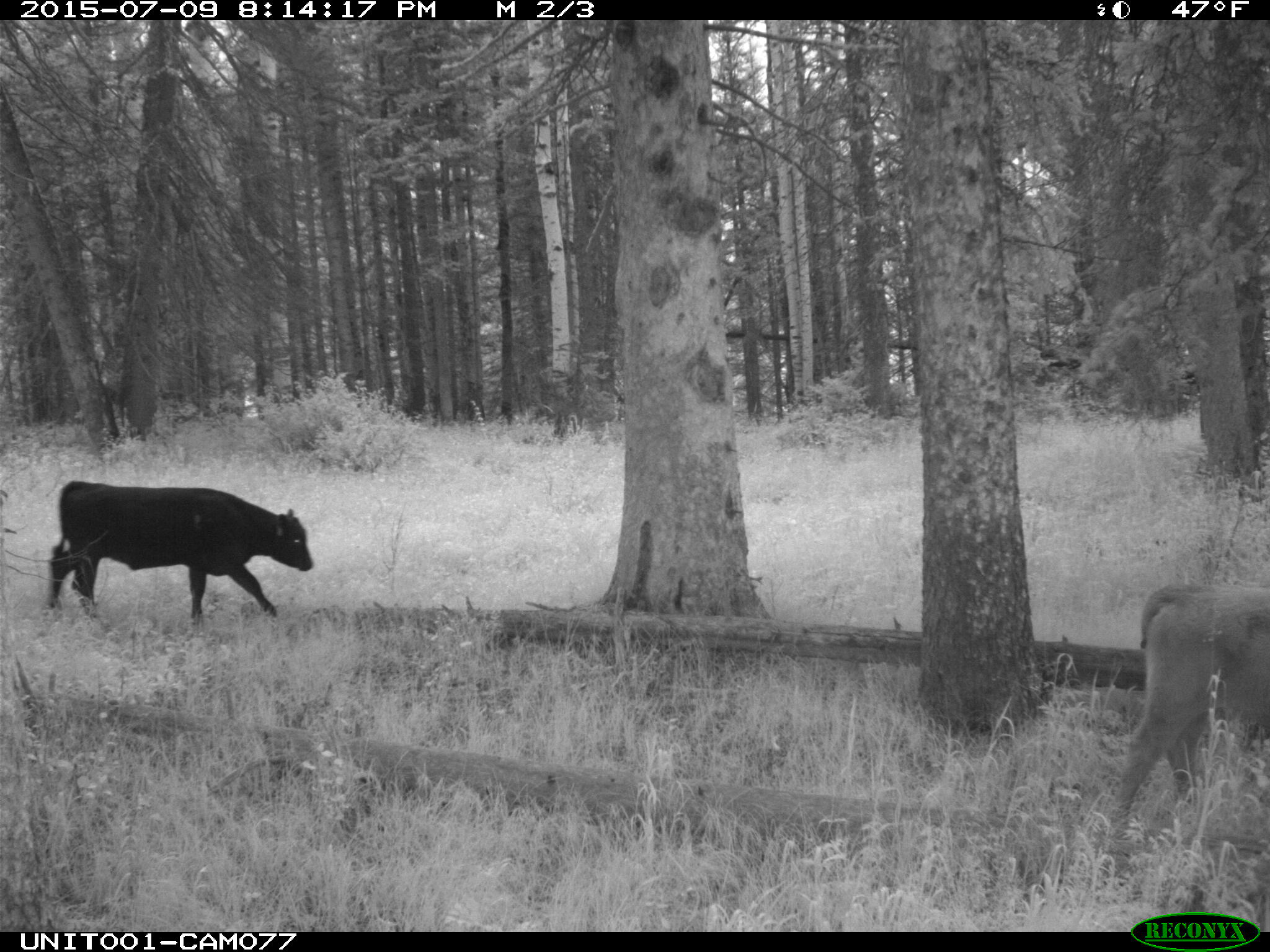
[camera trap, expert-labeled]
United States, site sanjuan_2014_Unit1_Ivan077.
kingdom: Animalia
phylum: Chordata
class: Mammalia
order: Artiodactyla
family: Bovidae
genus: Bos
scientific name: Bos taurus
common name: domestic cow